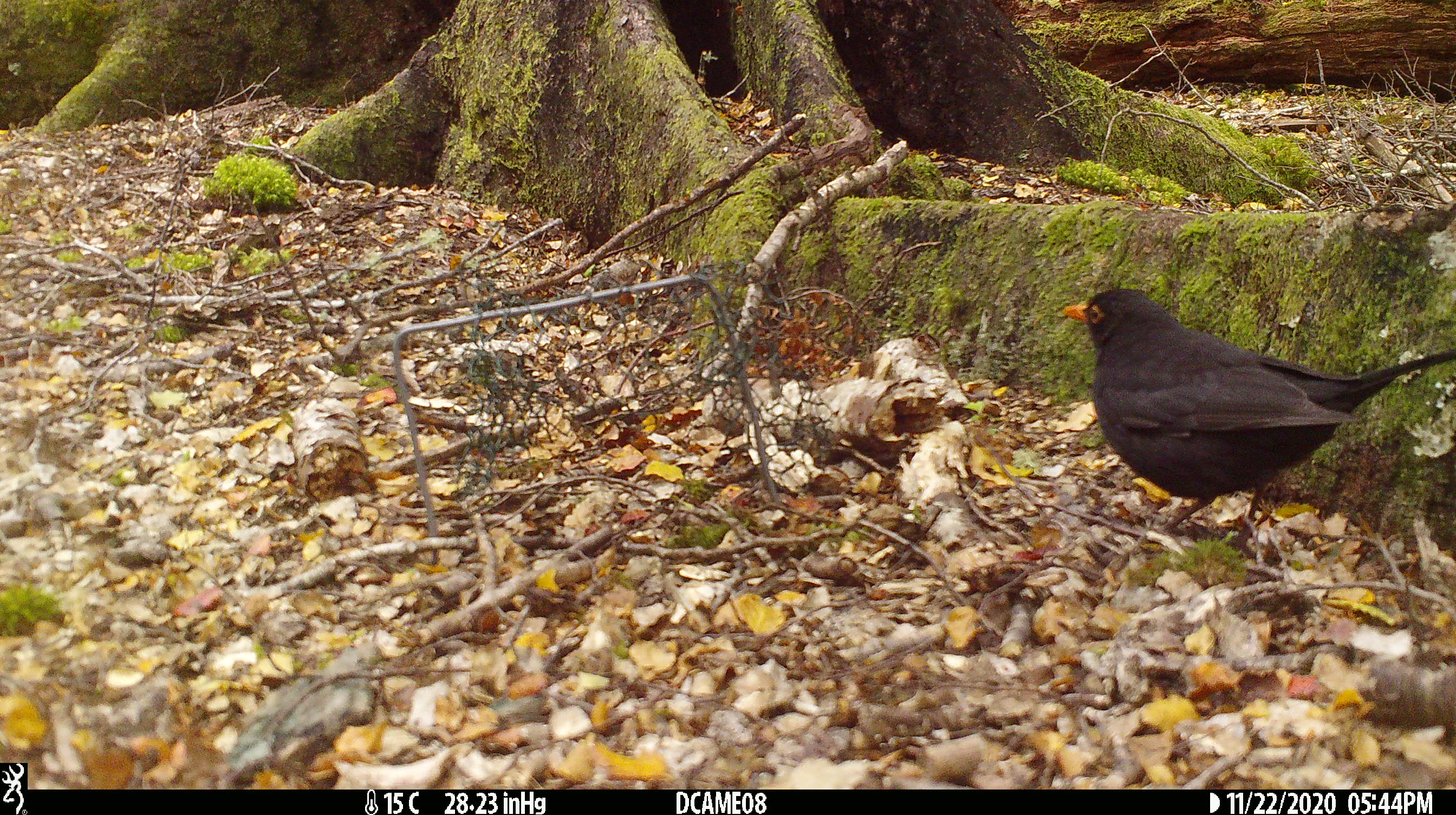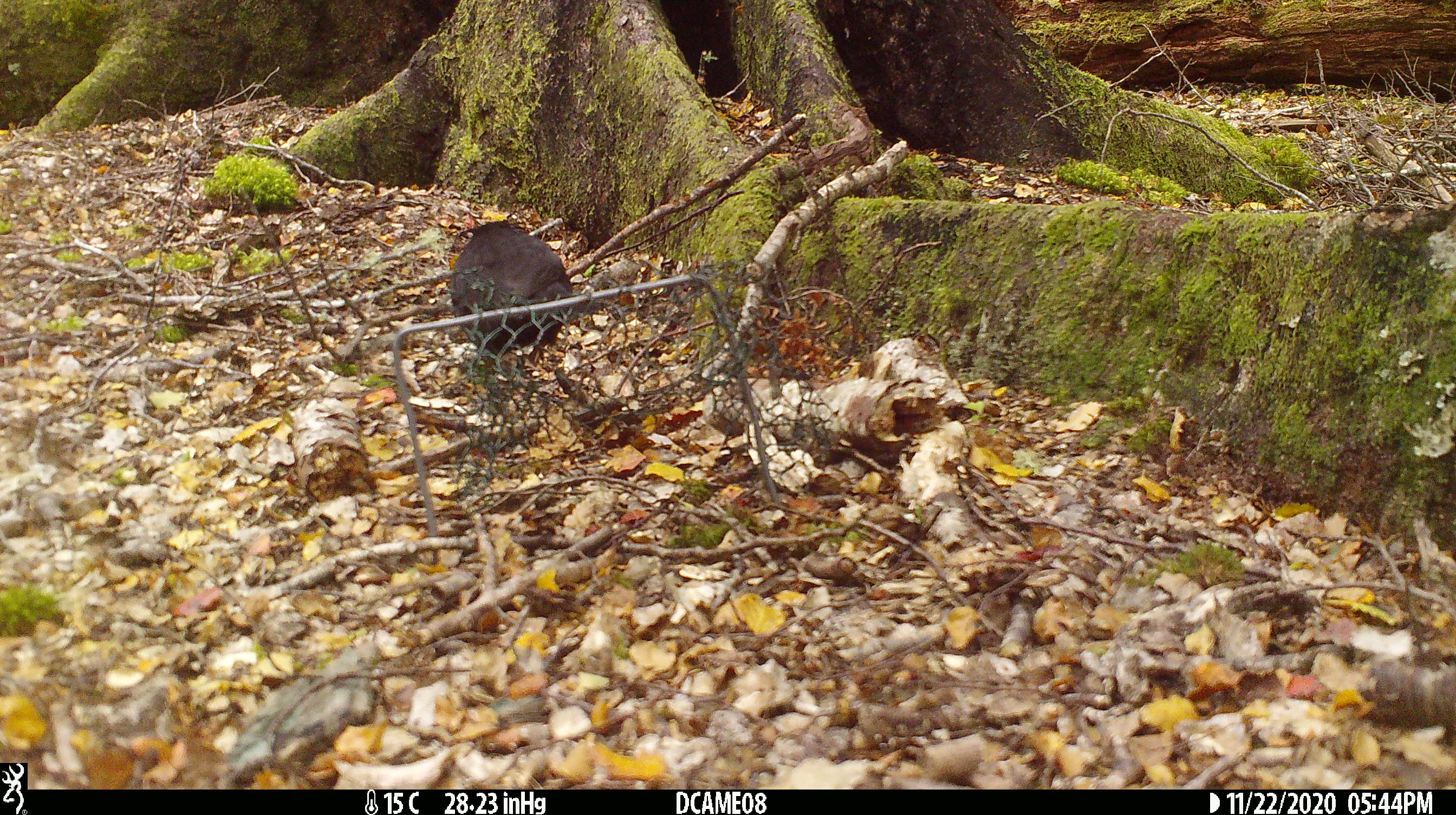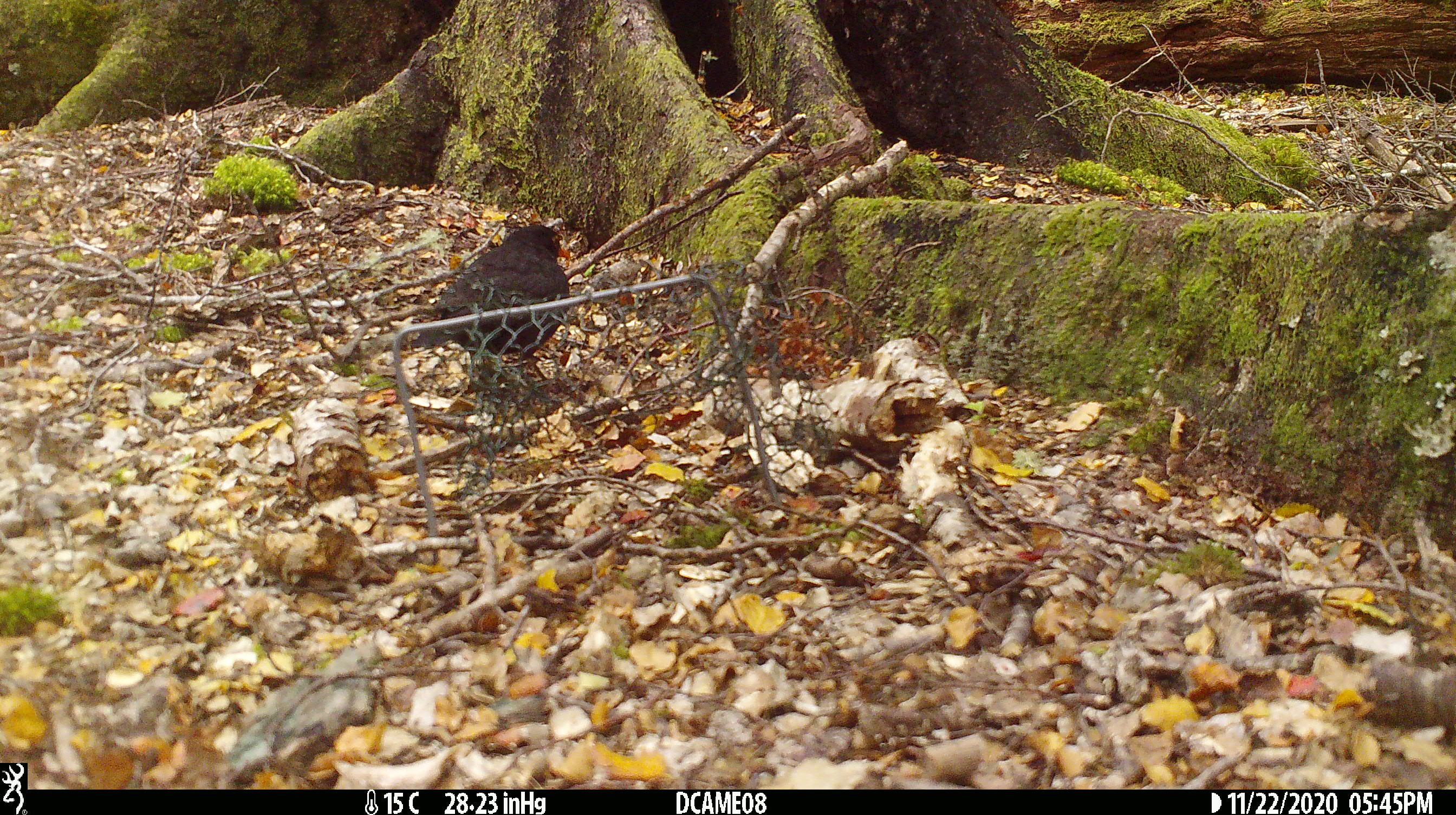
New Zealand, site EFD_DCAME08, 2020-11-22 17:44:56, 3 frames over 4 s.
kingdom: Animalia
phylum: Chordata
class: Aves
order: Passeriformes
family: Turdidae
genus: Turdus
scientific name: Turdus merula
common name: eurasian blackbird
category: blackbird